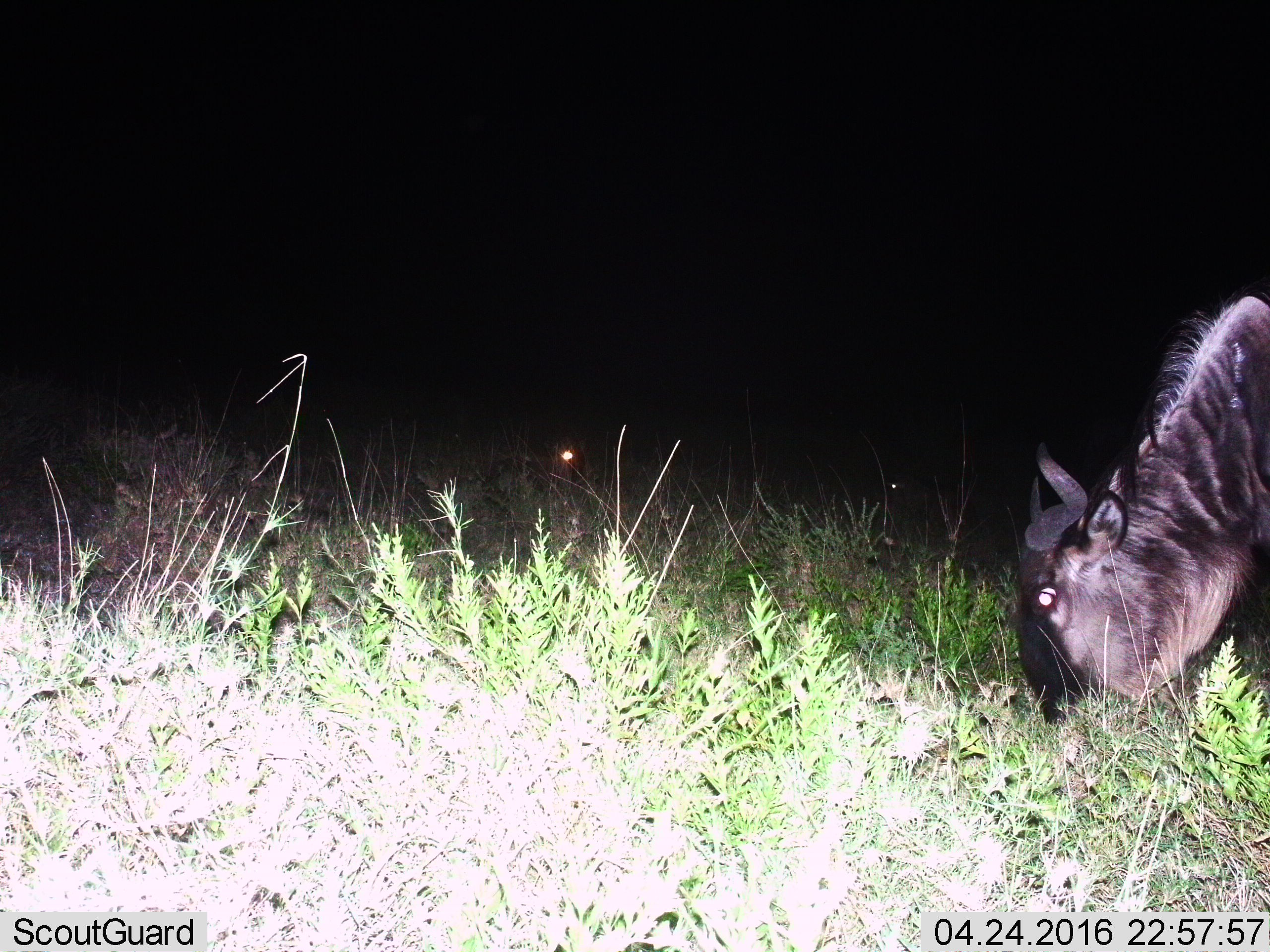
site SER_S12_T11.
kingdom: Animalia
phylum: Chordata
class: Mammalia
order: Artiodactyla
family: Bovidae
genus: Connochaetes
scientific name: Connochaetes taurinus taurinus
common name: blue wildebeest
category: wildebeestblue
Wildebeestblue (blue wildebeest) (Connochaetes taurinus taurinus), count 1. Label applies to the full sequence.